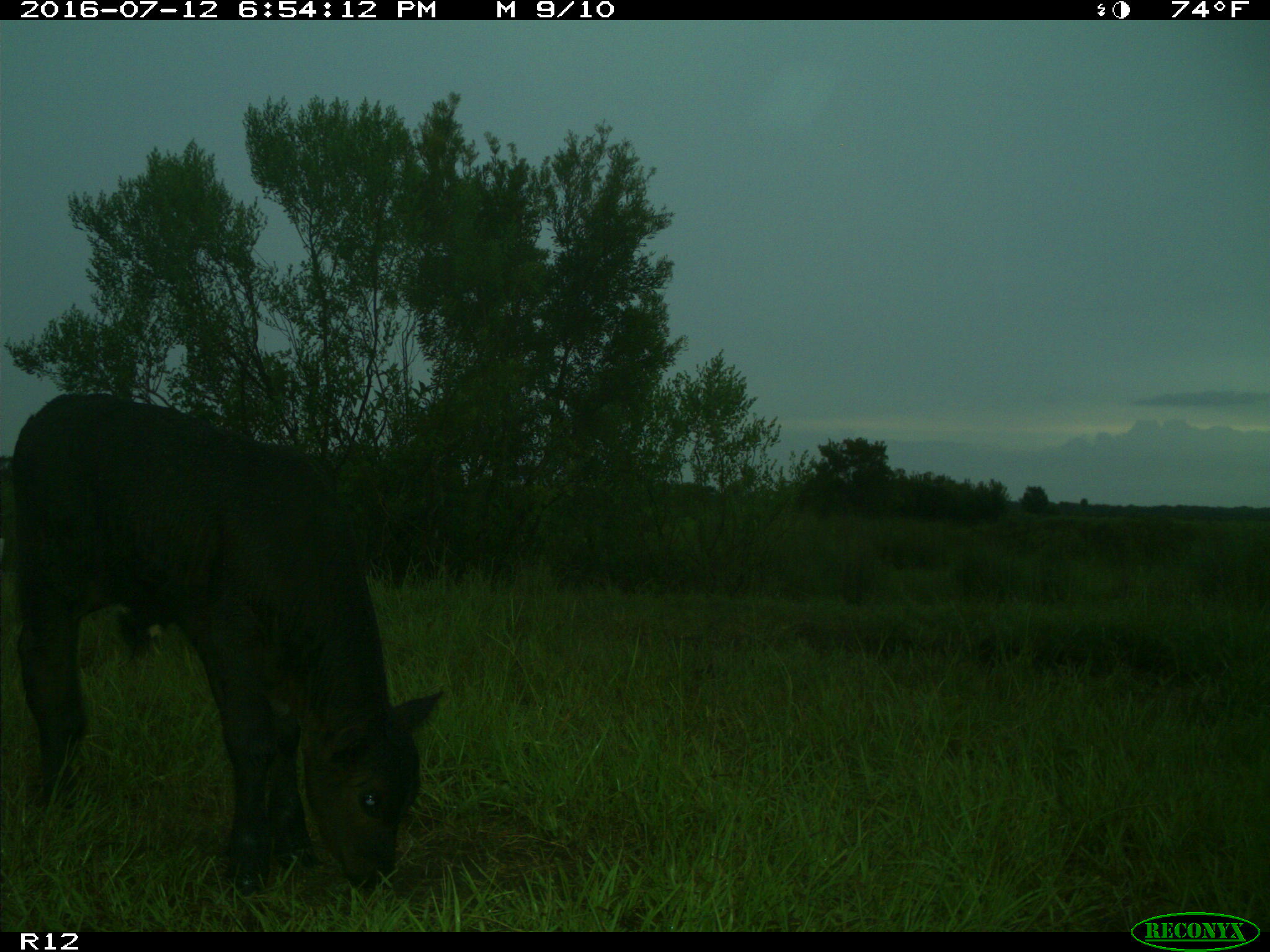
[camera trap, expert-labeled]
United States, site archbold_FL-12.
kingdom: Animalia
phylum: Chordata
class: Mammalia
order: Artiodactyla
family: Bovidae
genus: Bos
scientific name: Bos taurus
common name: domestic cow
Bos taurus (domestic cow).